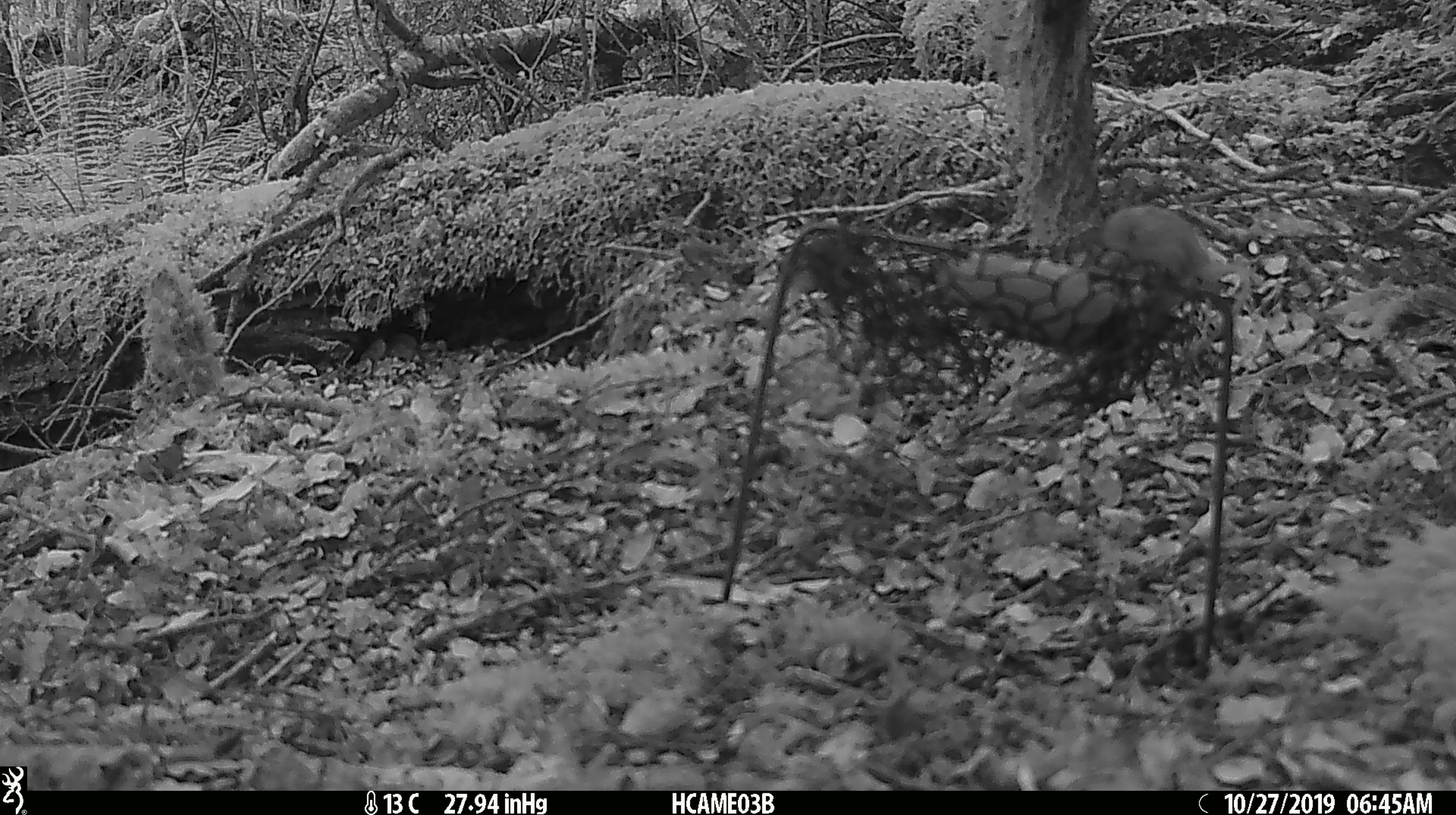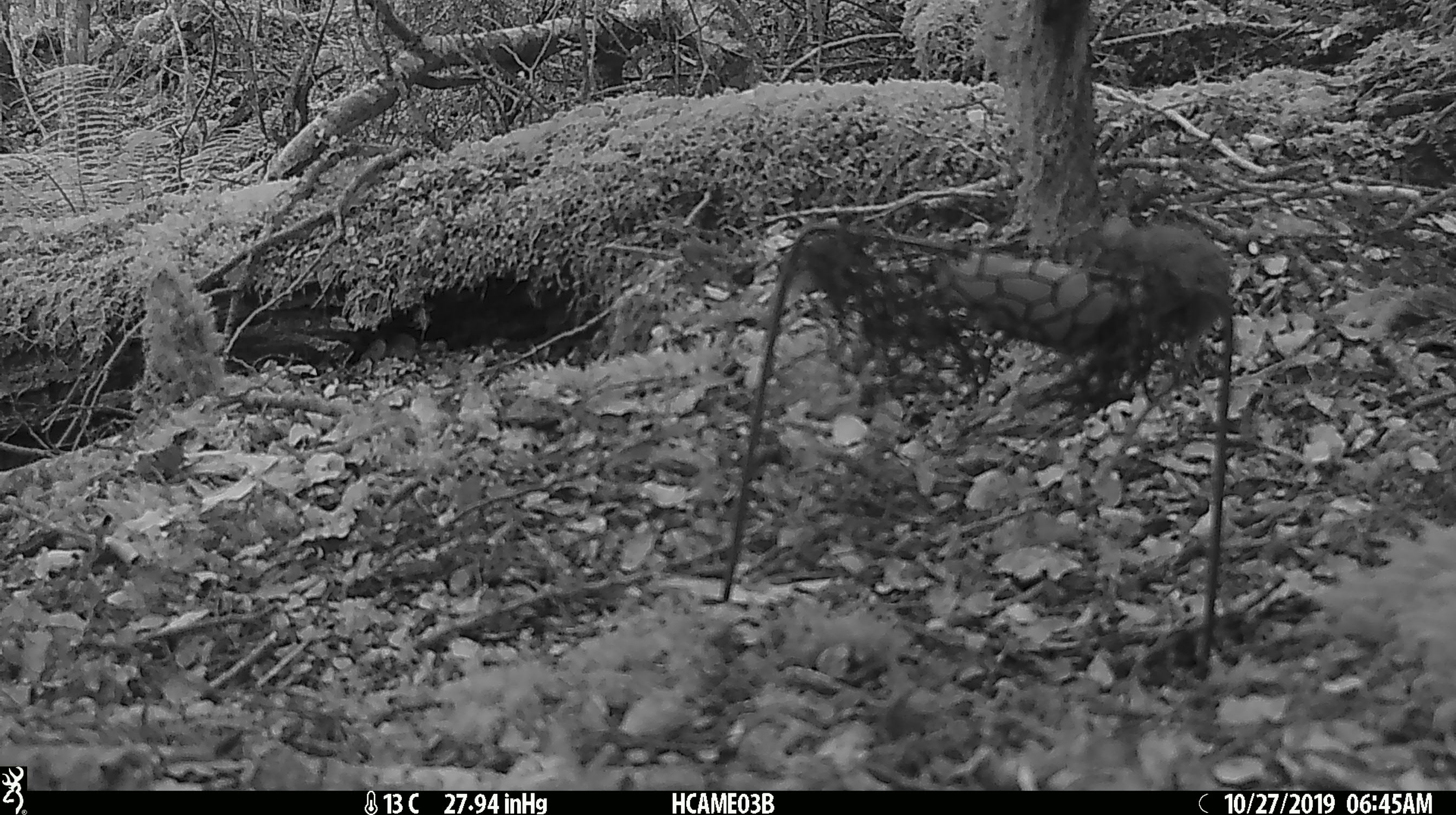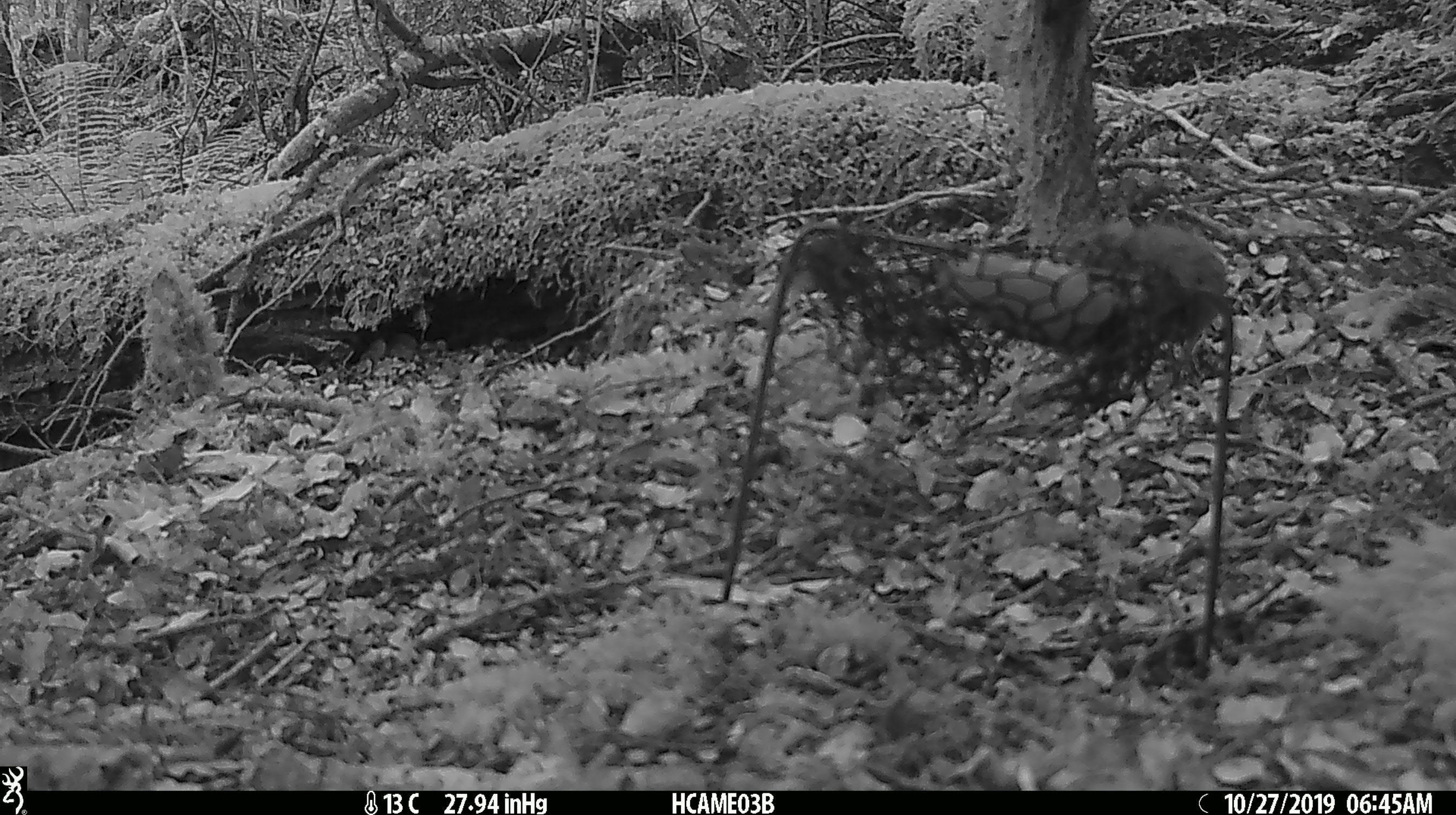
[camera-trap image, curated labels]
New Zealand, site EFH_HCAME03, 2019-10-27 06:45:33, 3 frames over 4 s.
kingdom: Animalia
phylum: Chordata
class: Mammalia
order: Rodentia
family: Muridae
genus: Mus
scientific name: Mus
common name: mouse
Mouse (Mus).